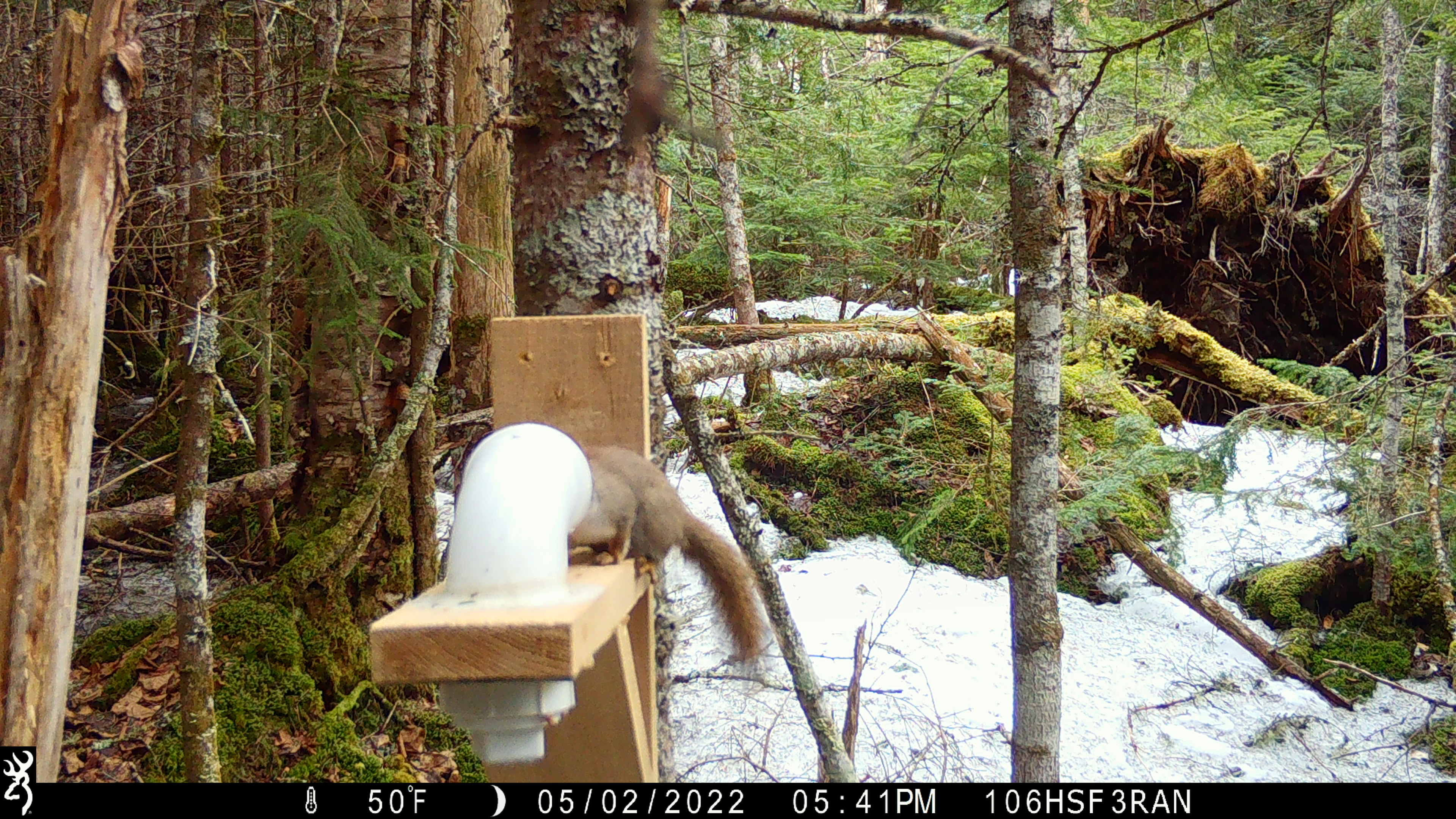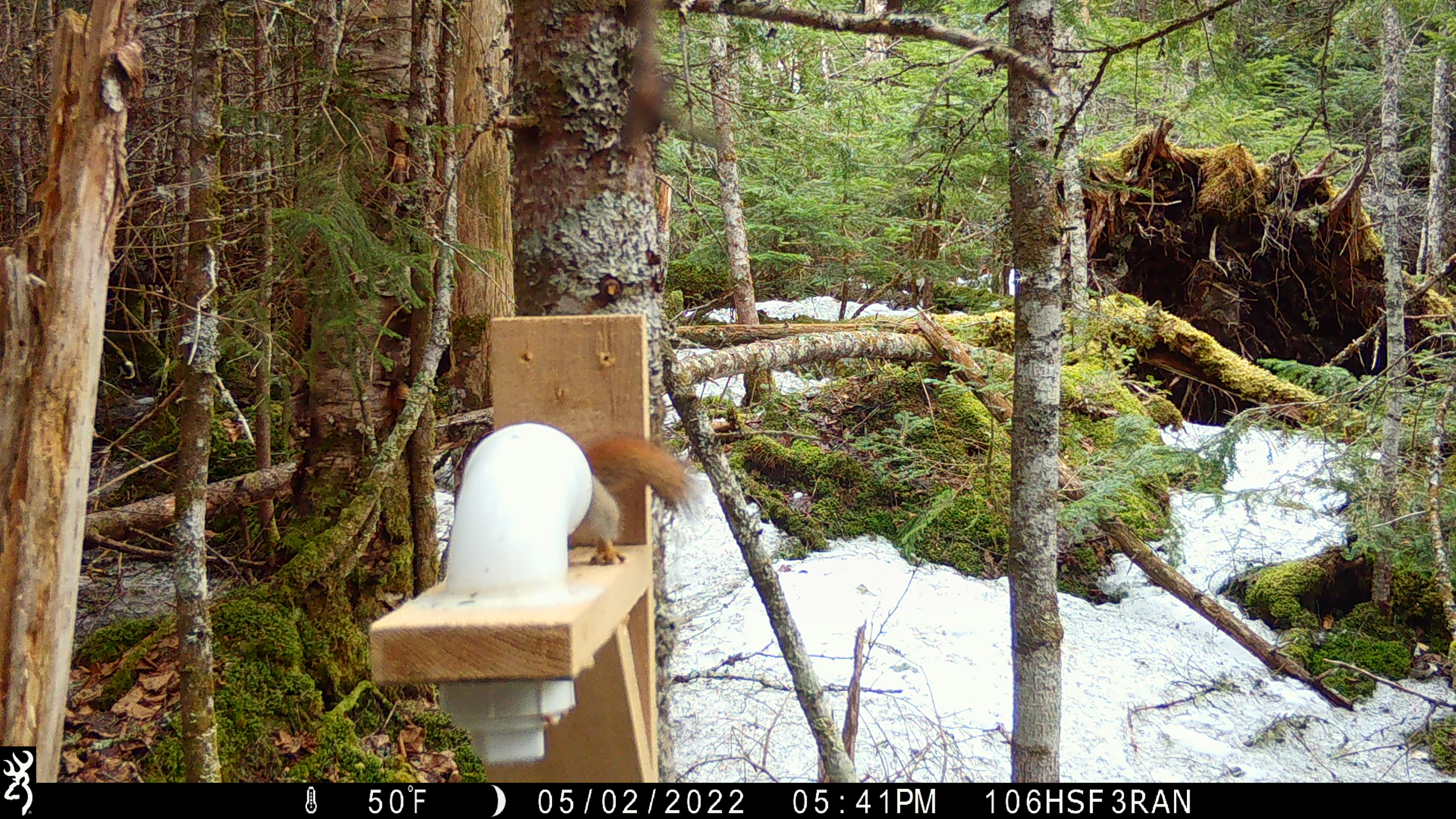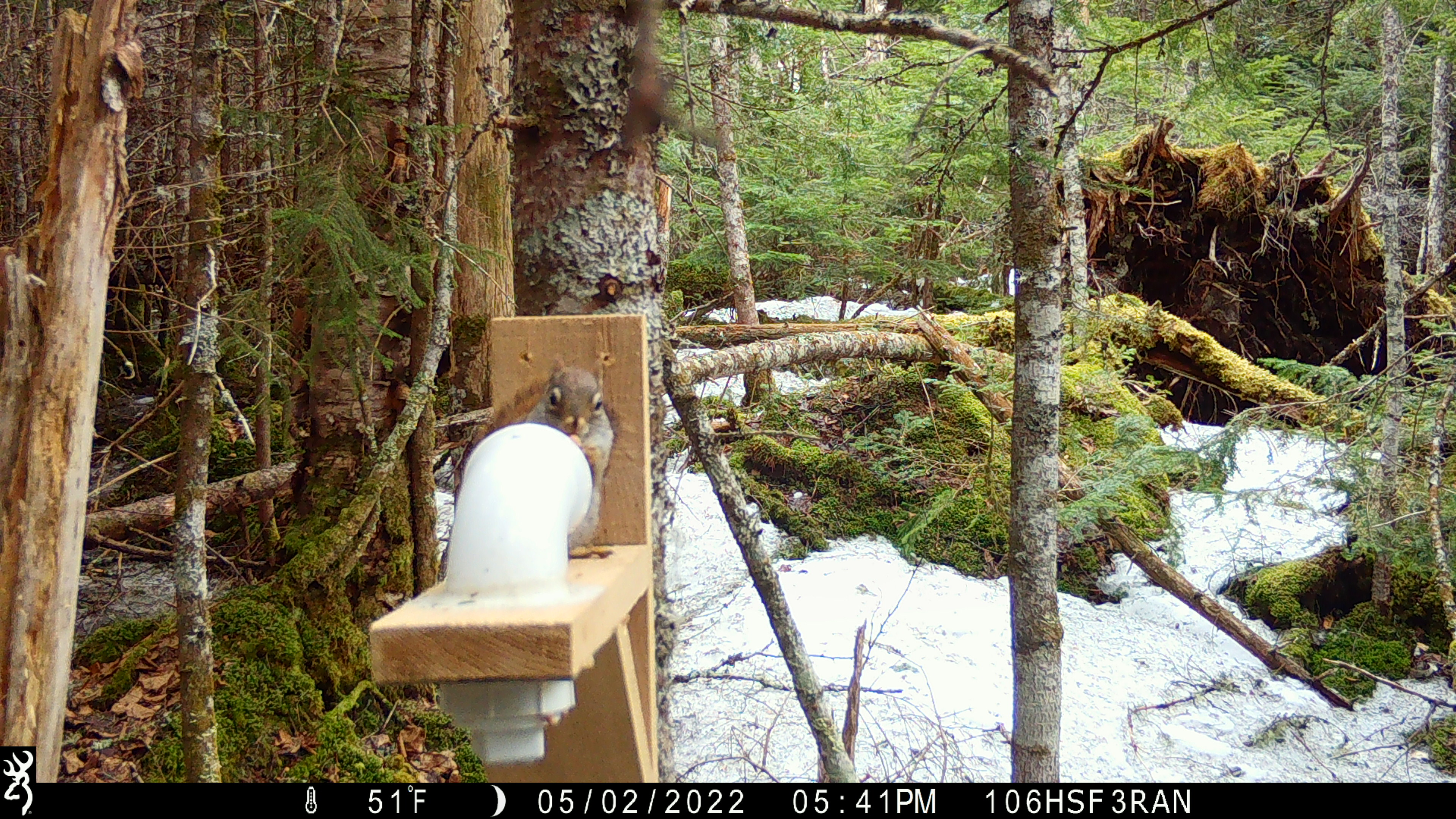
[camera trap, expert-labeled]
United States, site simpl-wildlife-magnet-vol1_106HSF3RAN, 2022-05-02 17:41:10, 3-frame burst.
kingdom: Animalia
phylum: Chordata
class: Mammalia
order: Rodentia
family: Sciuridae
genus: Tamiasciurus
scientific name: Tamiasciurus hudsonicus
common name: red squirrel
Red squirrel (Tamiasciurus hudsonicus).